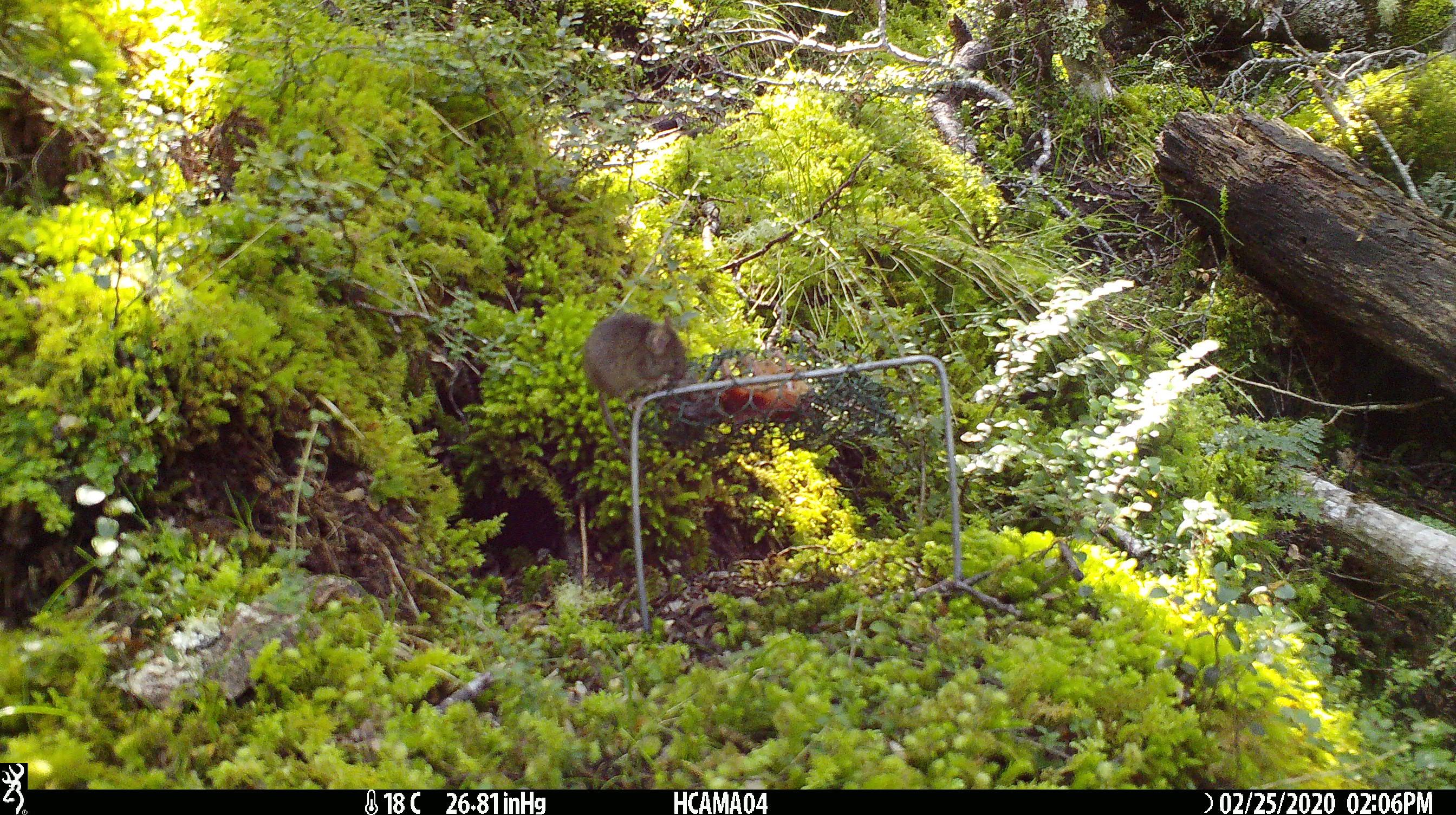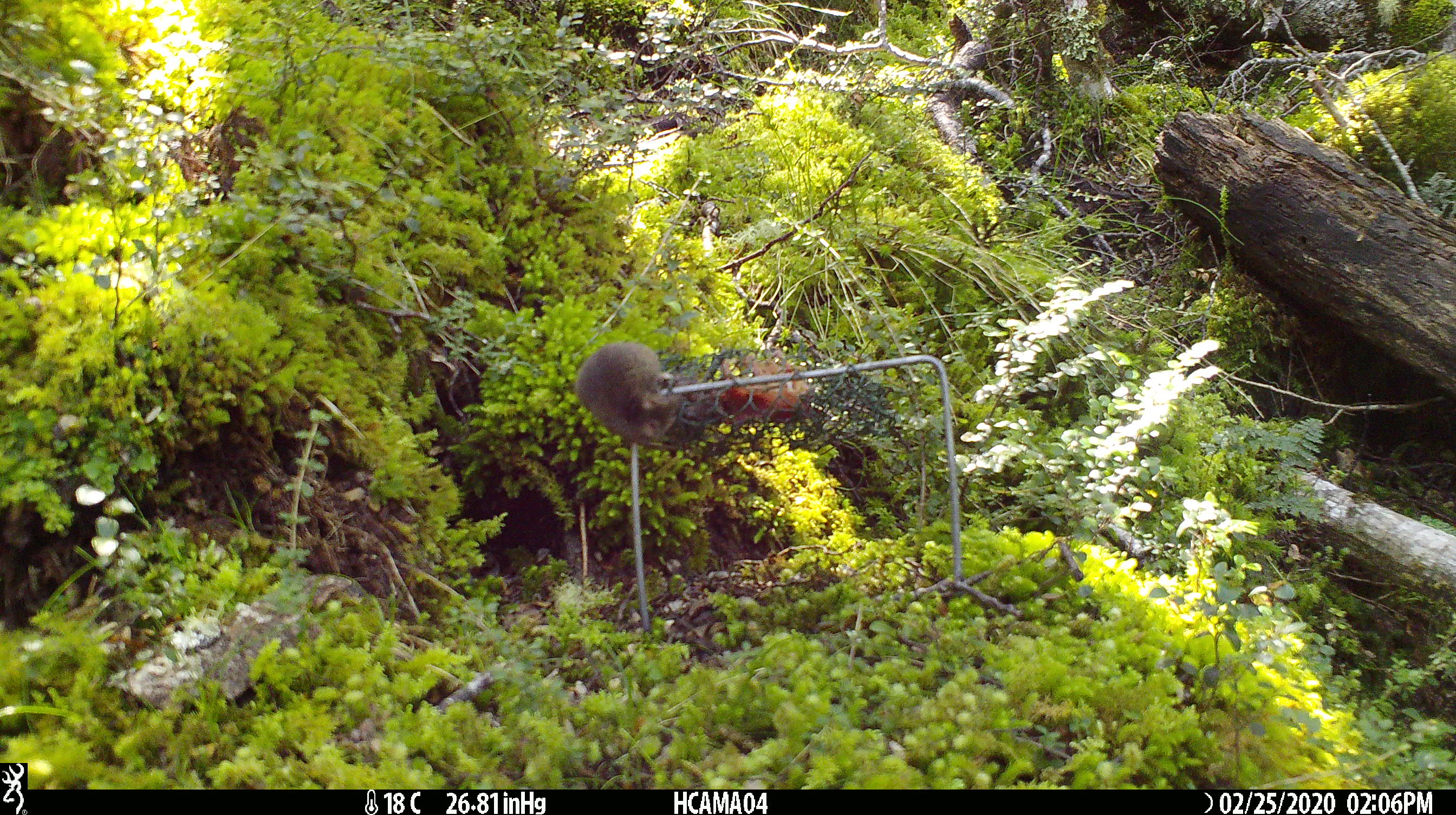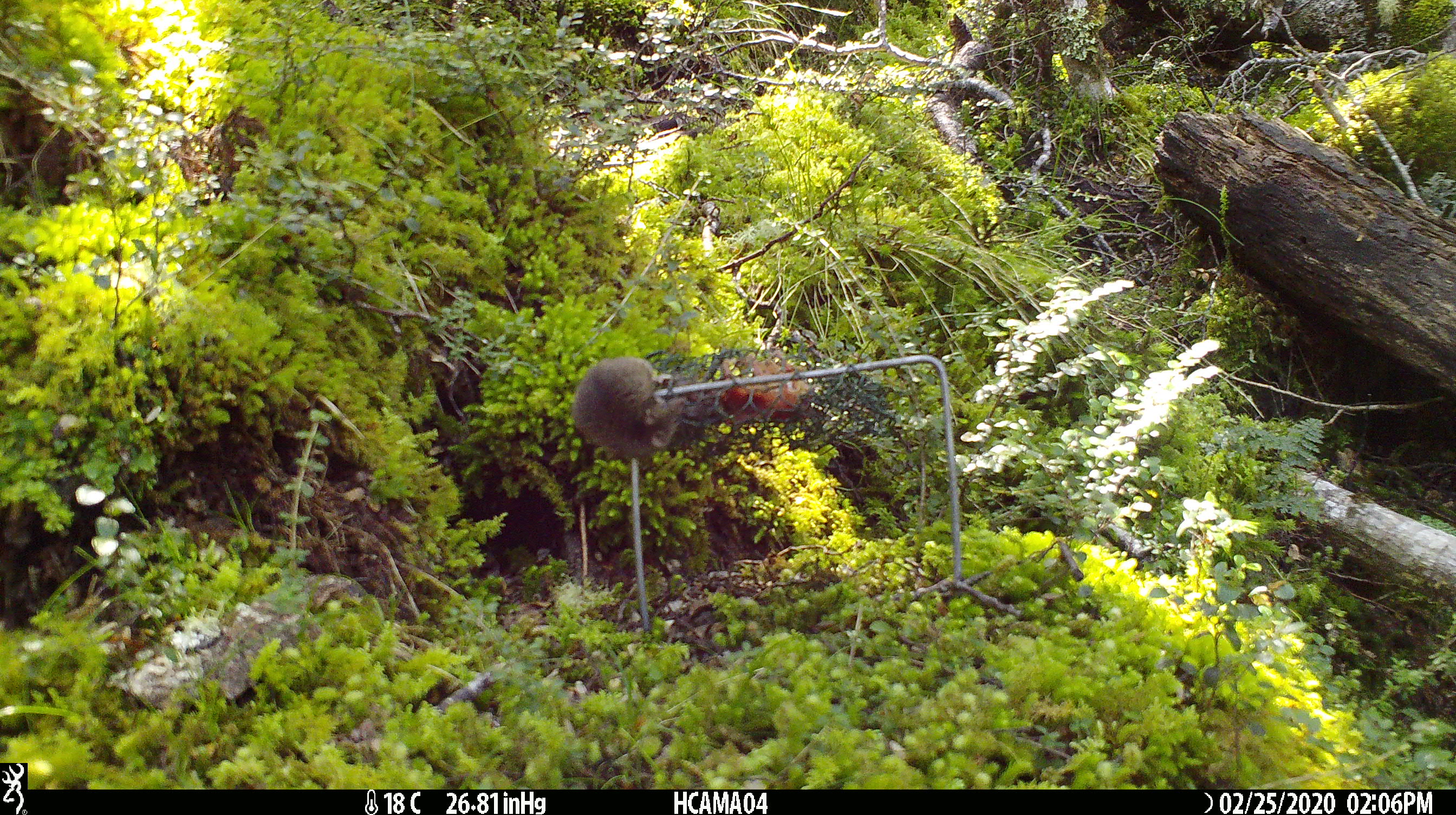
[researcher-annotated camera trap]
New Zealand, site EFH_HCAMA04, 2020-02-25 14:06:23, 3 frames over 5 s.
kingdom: Animalia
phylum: Chordata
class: Mammalia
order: Rodentia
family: Muridae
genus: Mus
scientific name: Mus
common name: mouse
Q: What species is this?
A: Mouse (Mus).